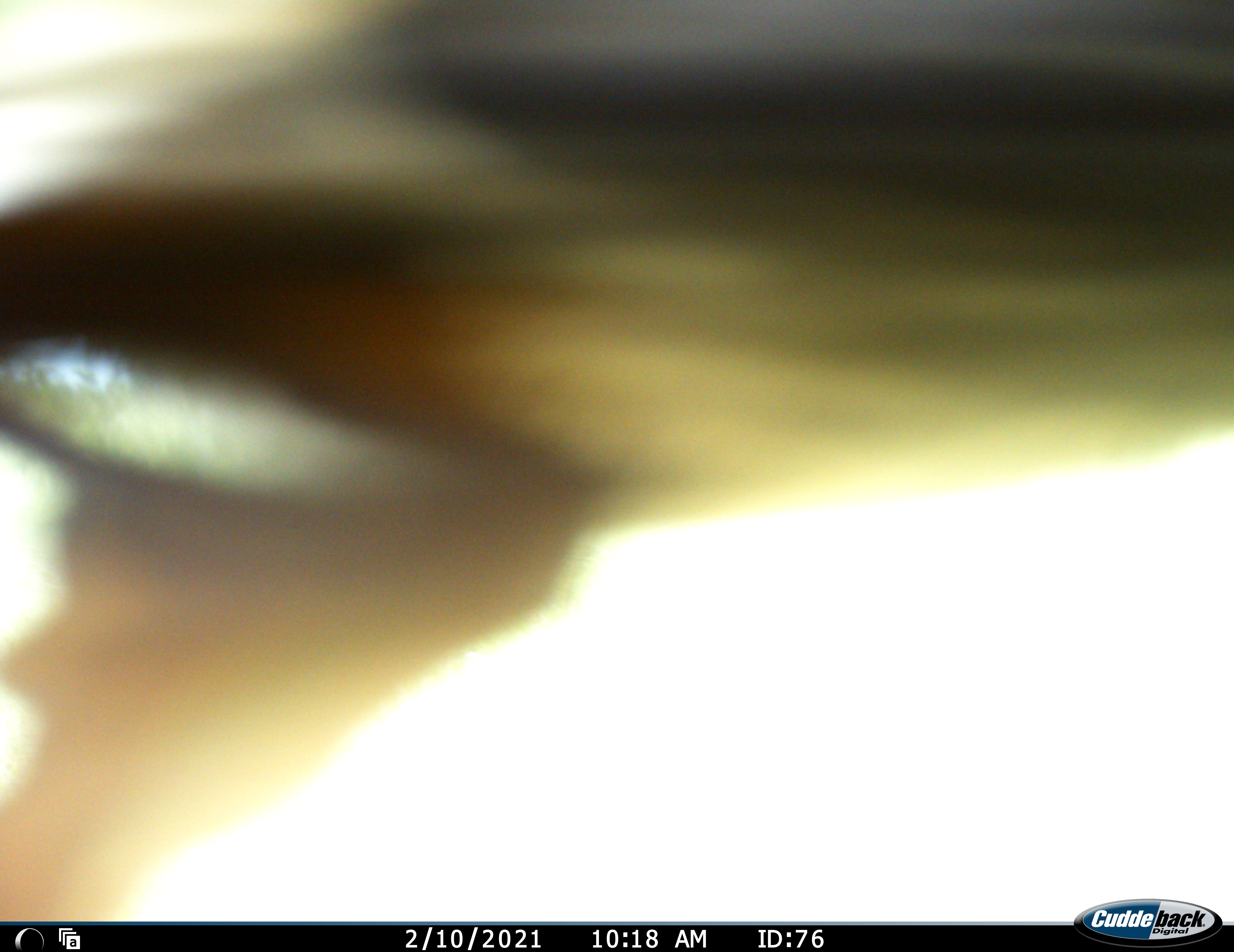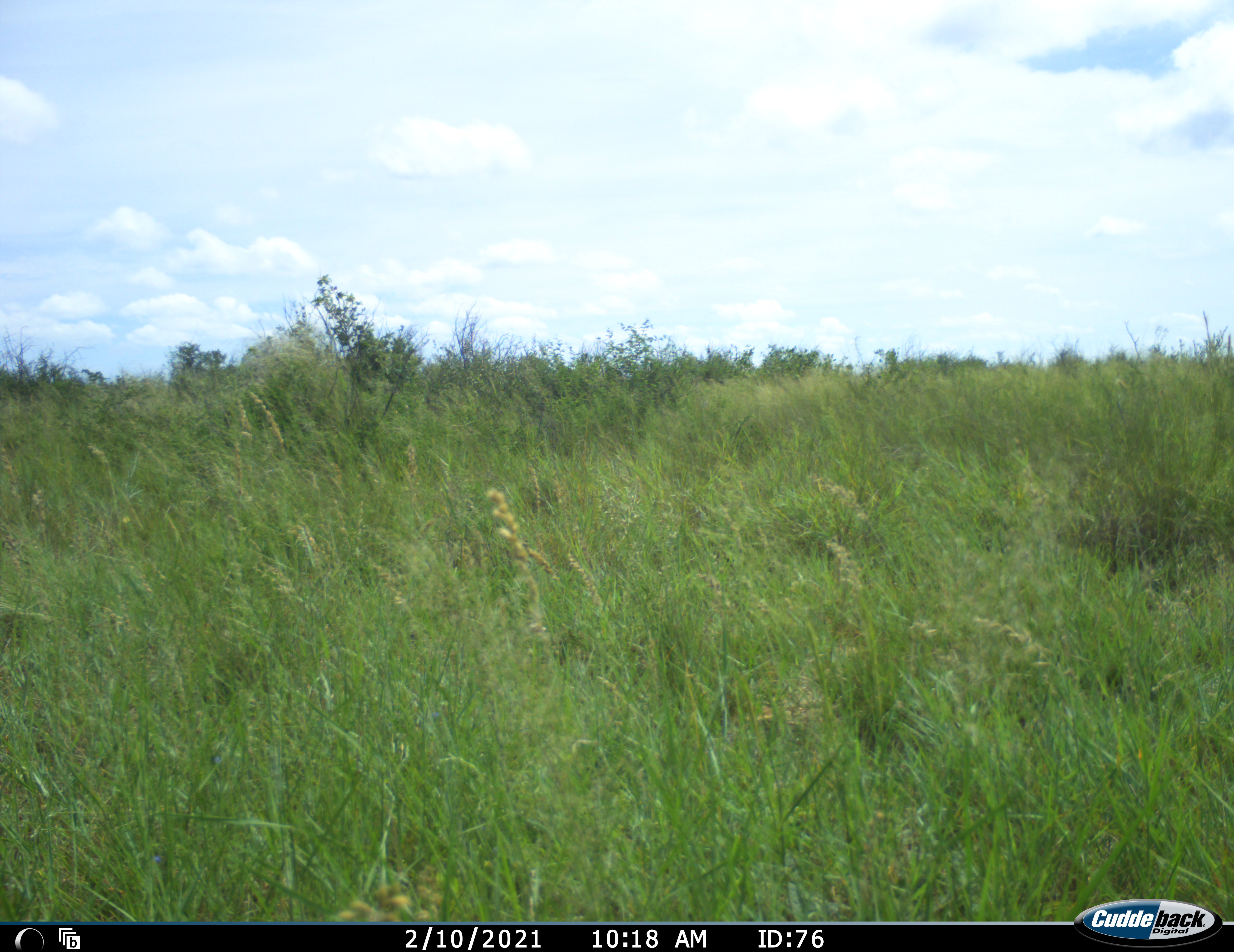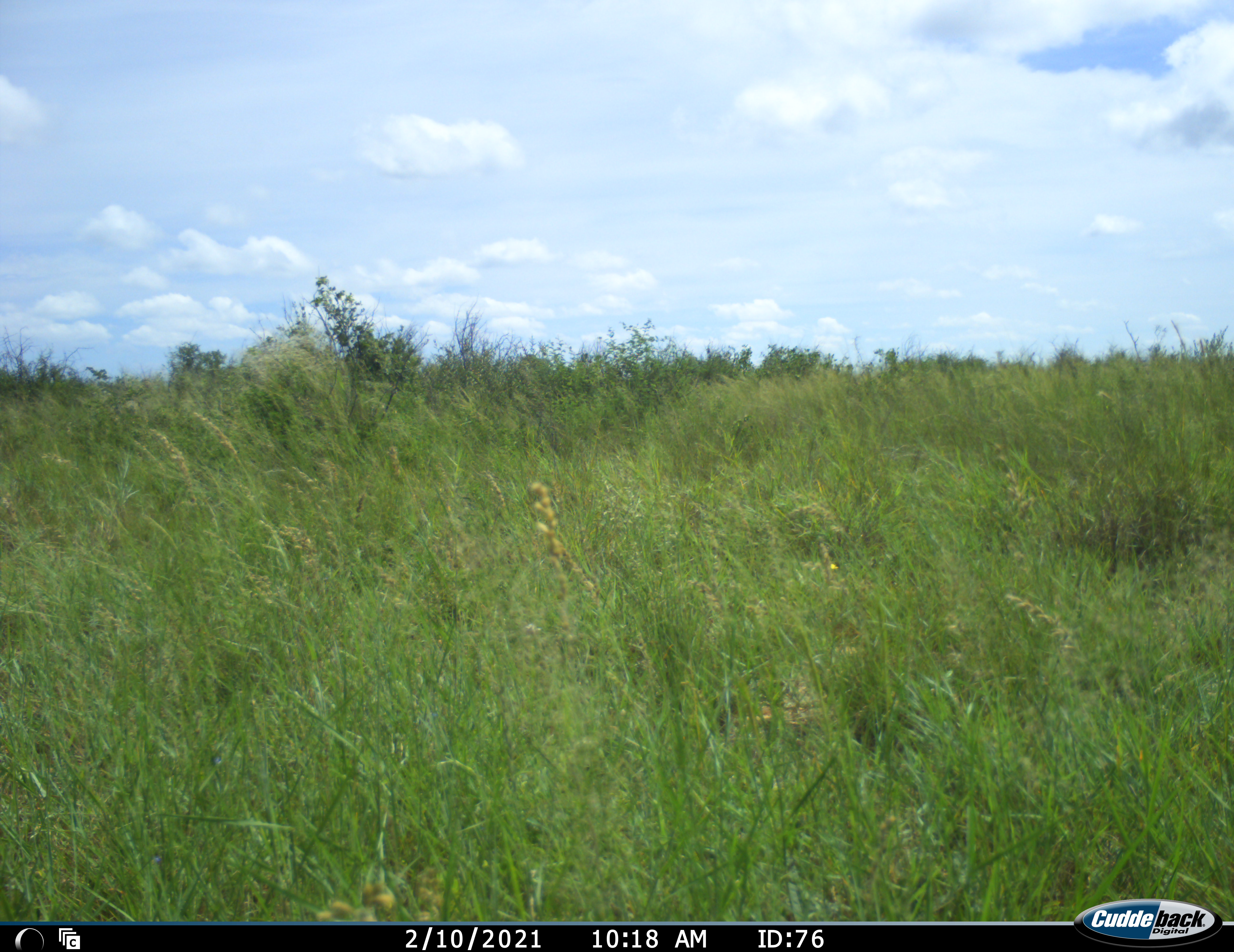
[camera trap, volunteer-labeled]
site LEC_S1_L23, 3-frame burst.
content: unidentified animal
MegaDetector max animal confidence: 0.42